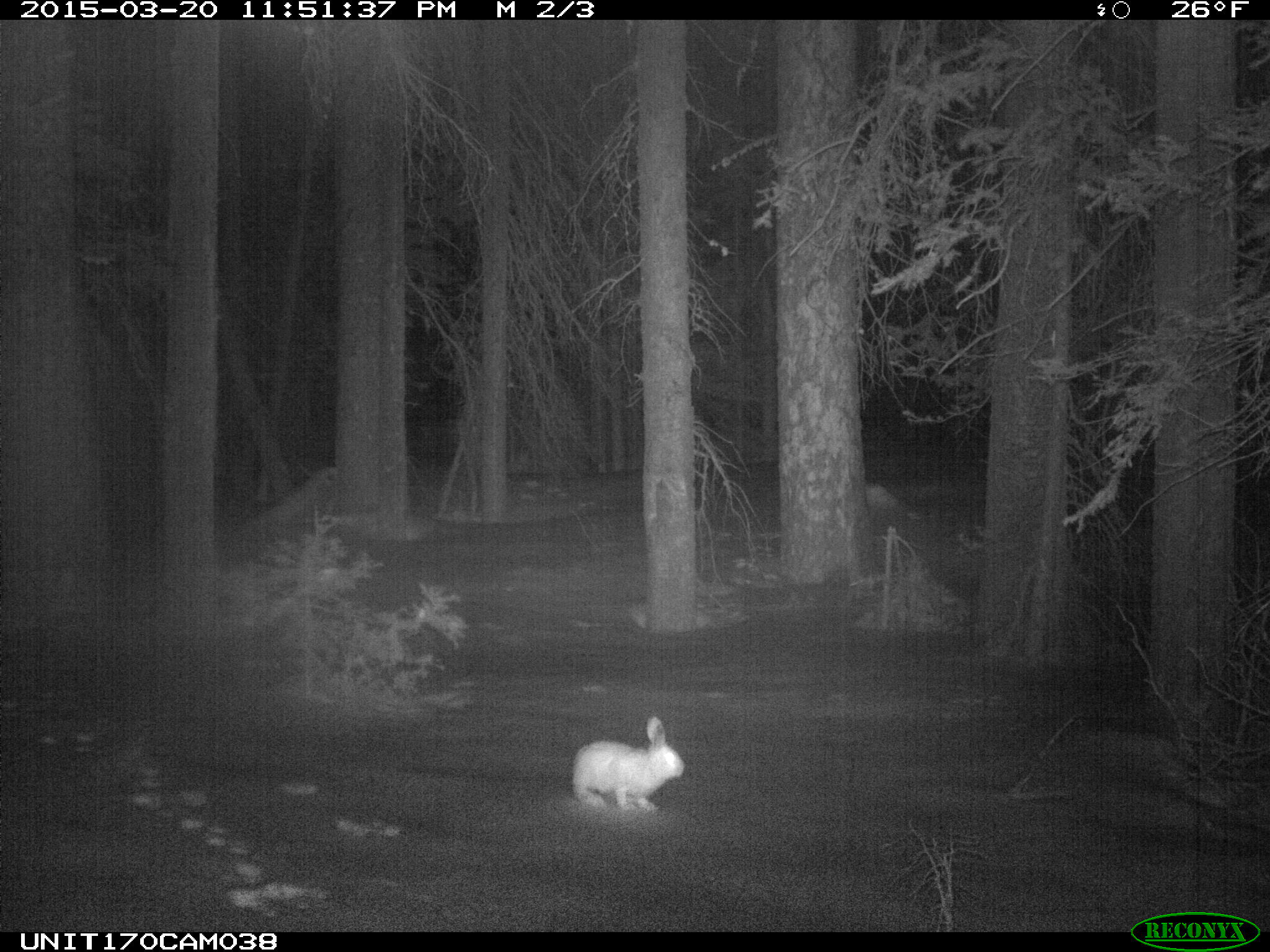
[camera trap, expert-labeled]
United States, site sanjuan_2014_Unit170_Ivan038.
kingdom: Animalia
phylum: Chordata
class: Mammalia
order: Lagomorpha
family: Leporidae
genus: Lepus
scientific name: Lepus americanus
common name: snowshoe hare